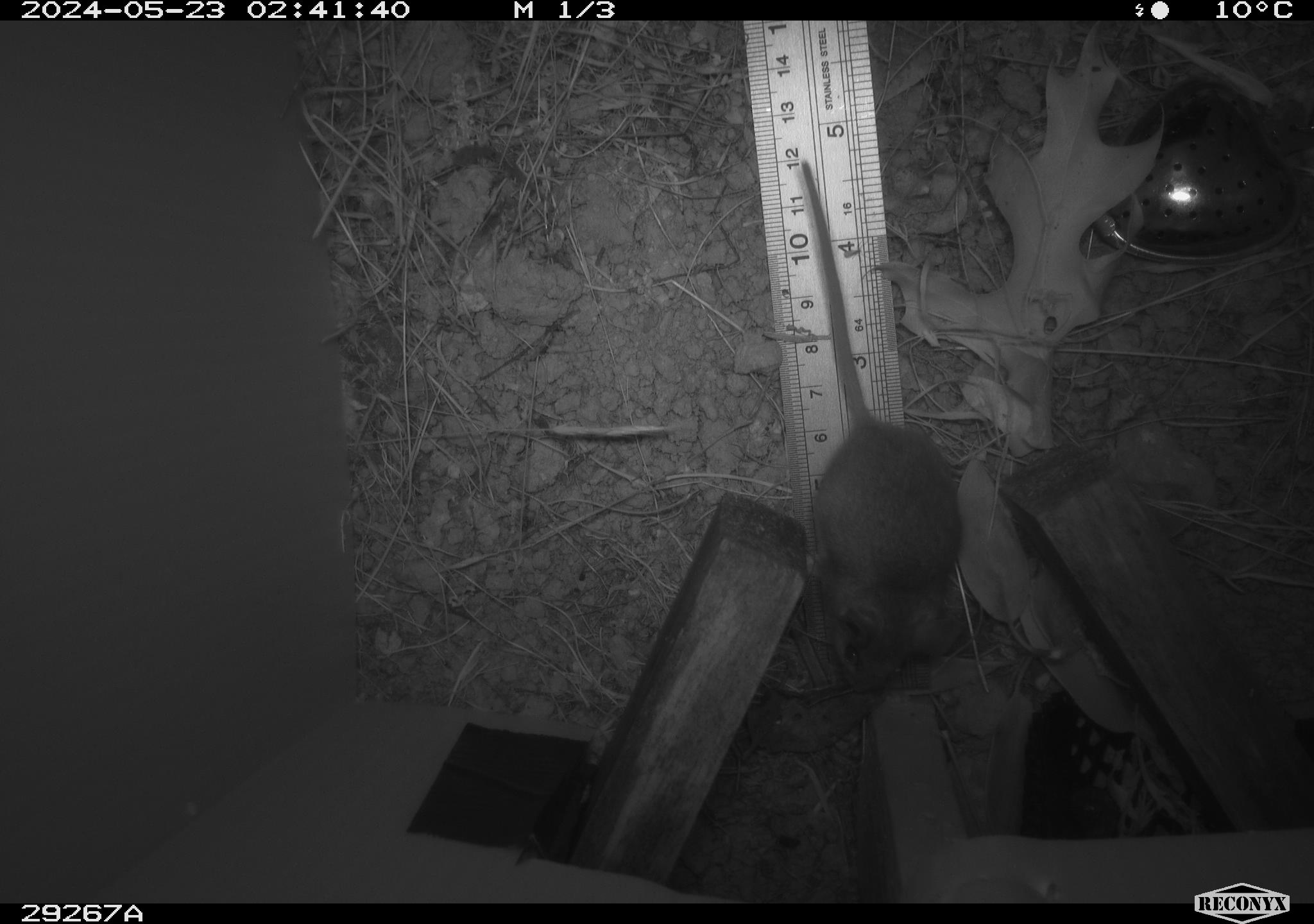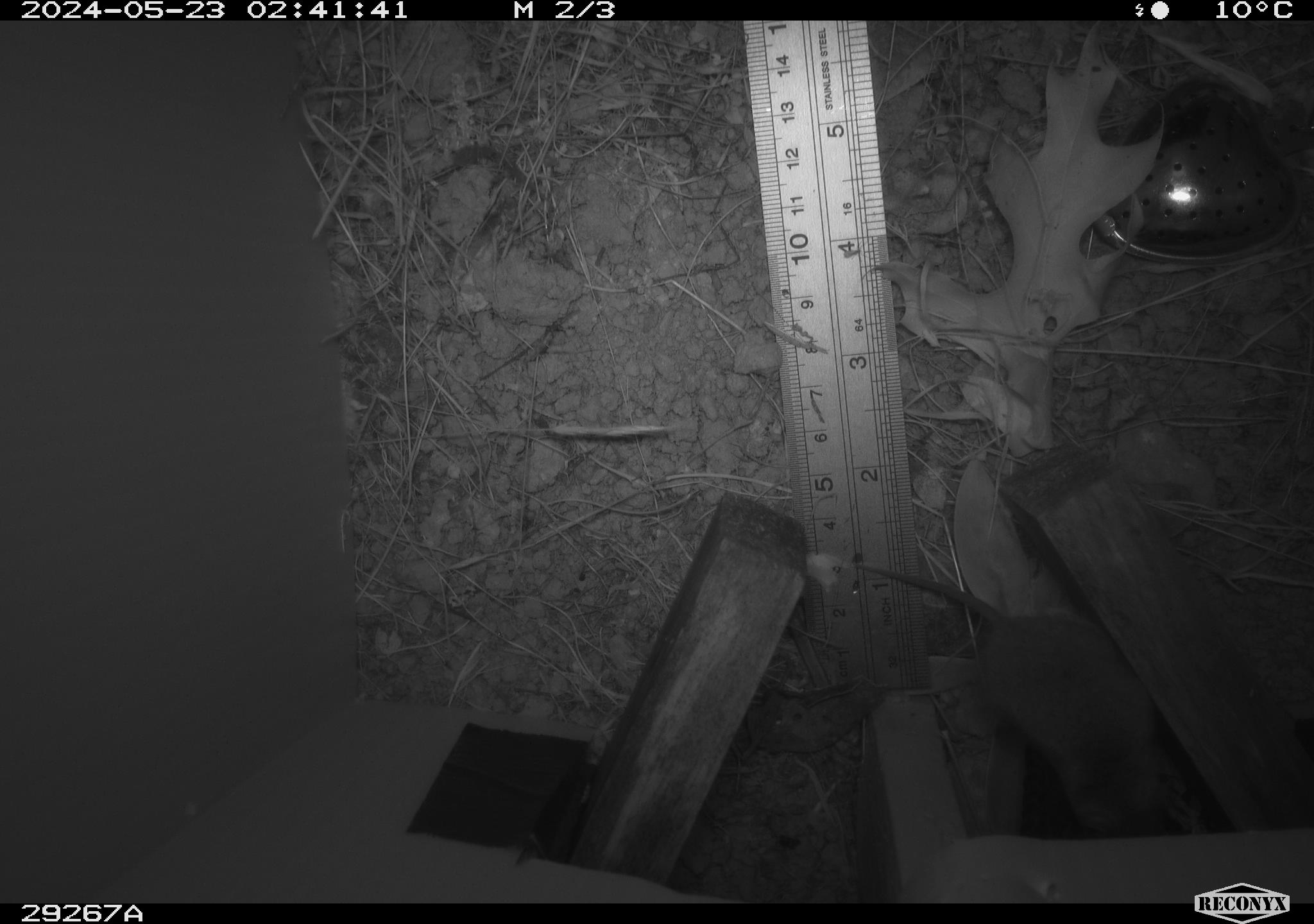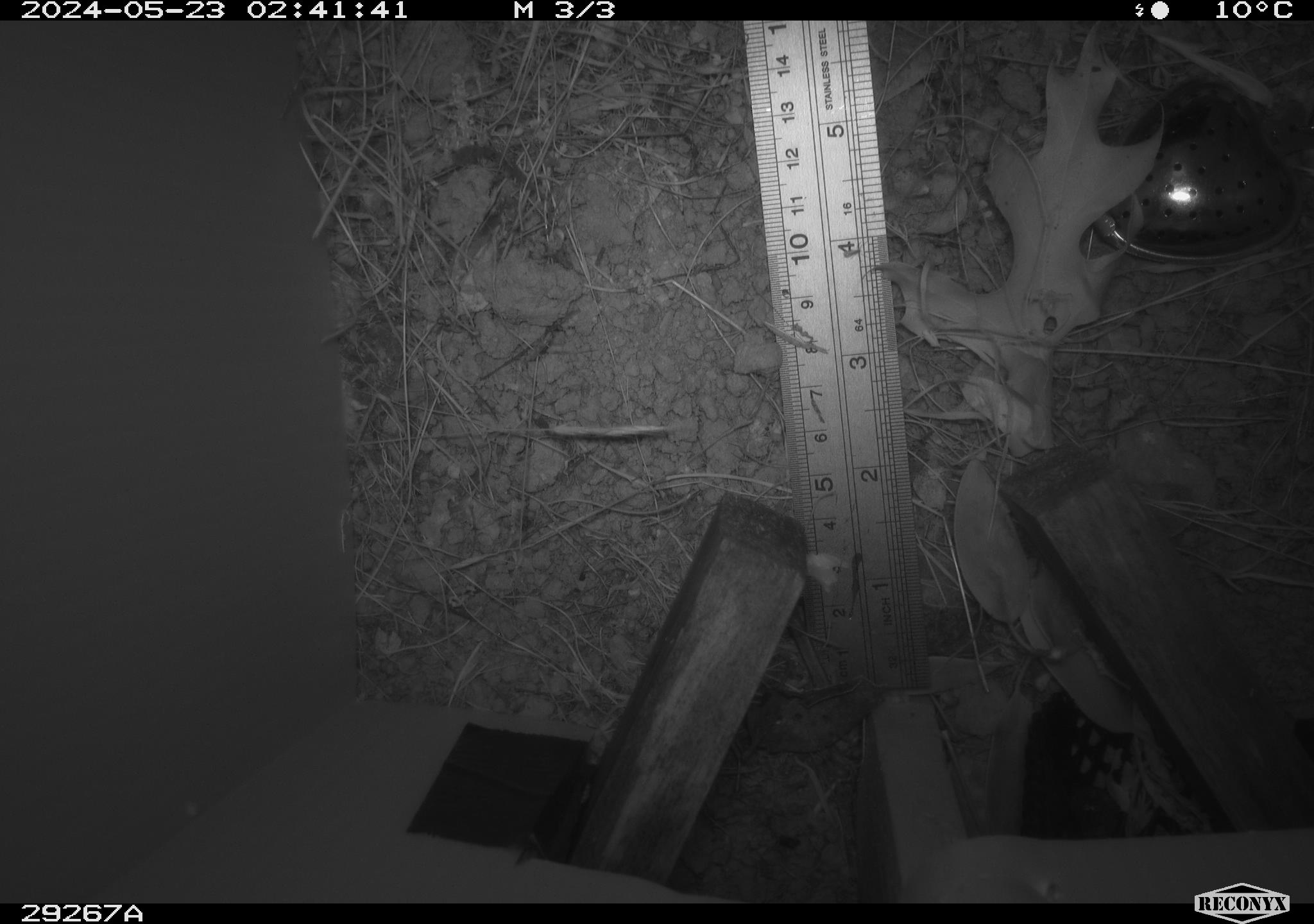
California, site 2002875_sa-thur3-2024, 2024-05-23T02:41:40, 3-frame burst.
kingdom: Animalia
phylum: Chordata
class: Mammalia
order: Rodentia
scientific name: Rodentia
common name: mouse species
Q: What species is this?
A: Mouse species (Rodentia).